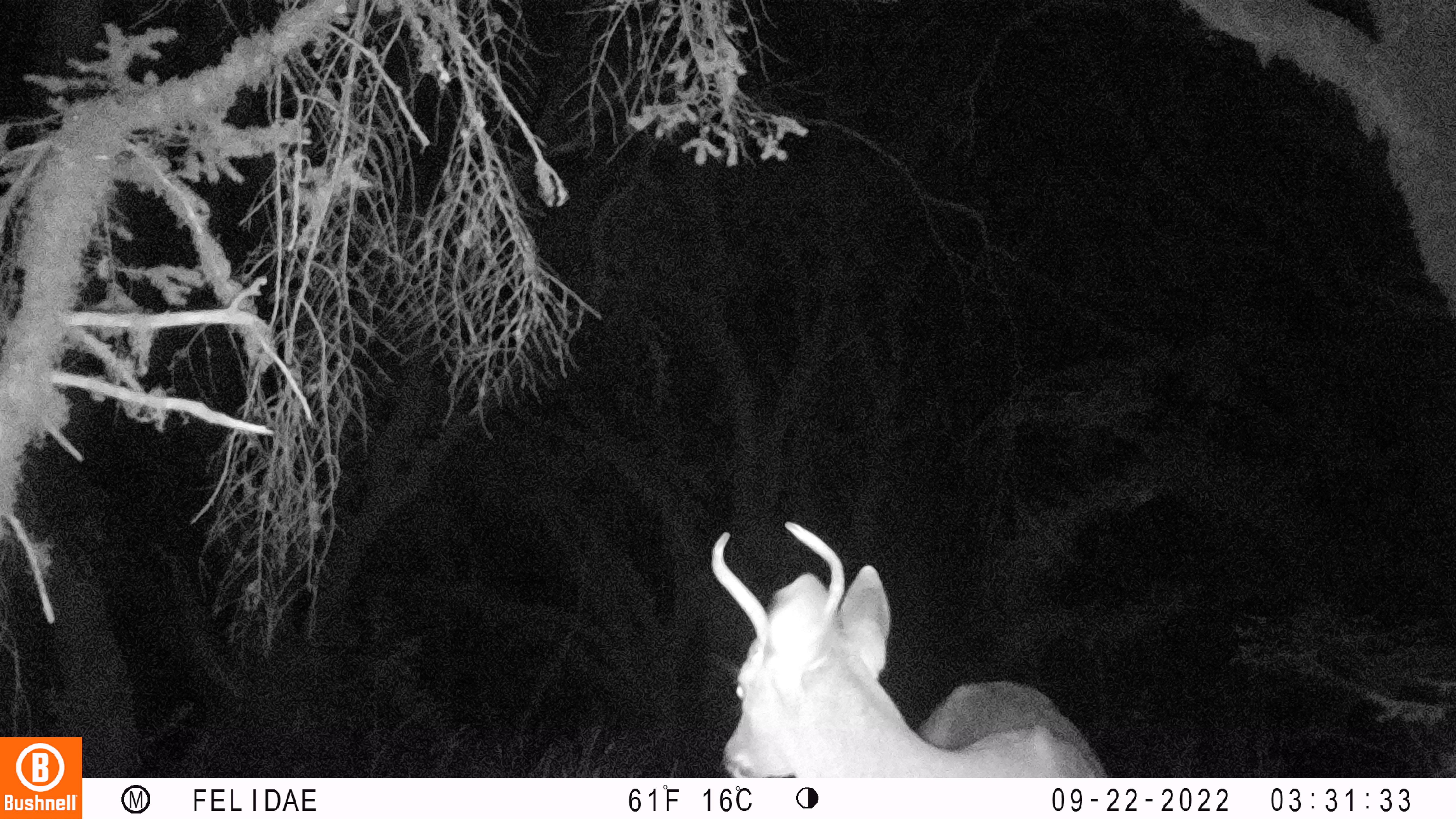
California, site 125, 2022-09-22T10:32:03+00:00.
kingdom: Animalia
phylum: Chordata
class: Mammalia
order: Artiodactyla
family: Cervidae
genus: Odocoileus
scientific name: Odocoileus hemionus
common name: mule deer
Mule deer (Odocoileus hemionus).